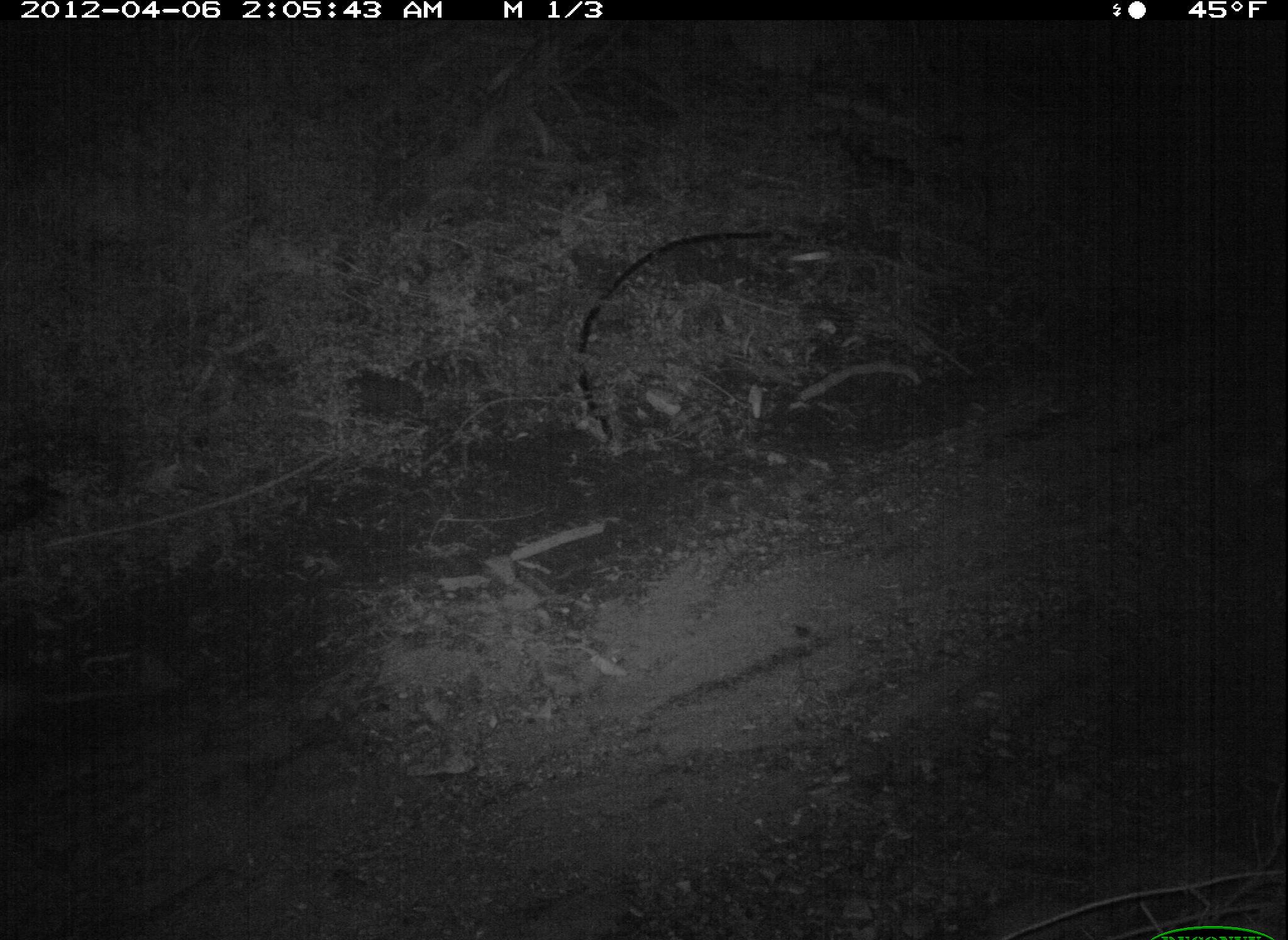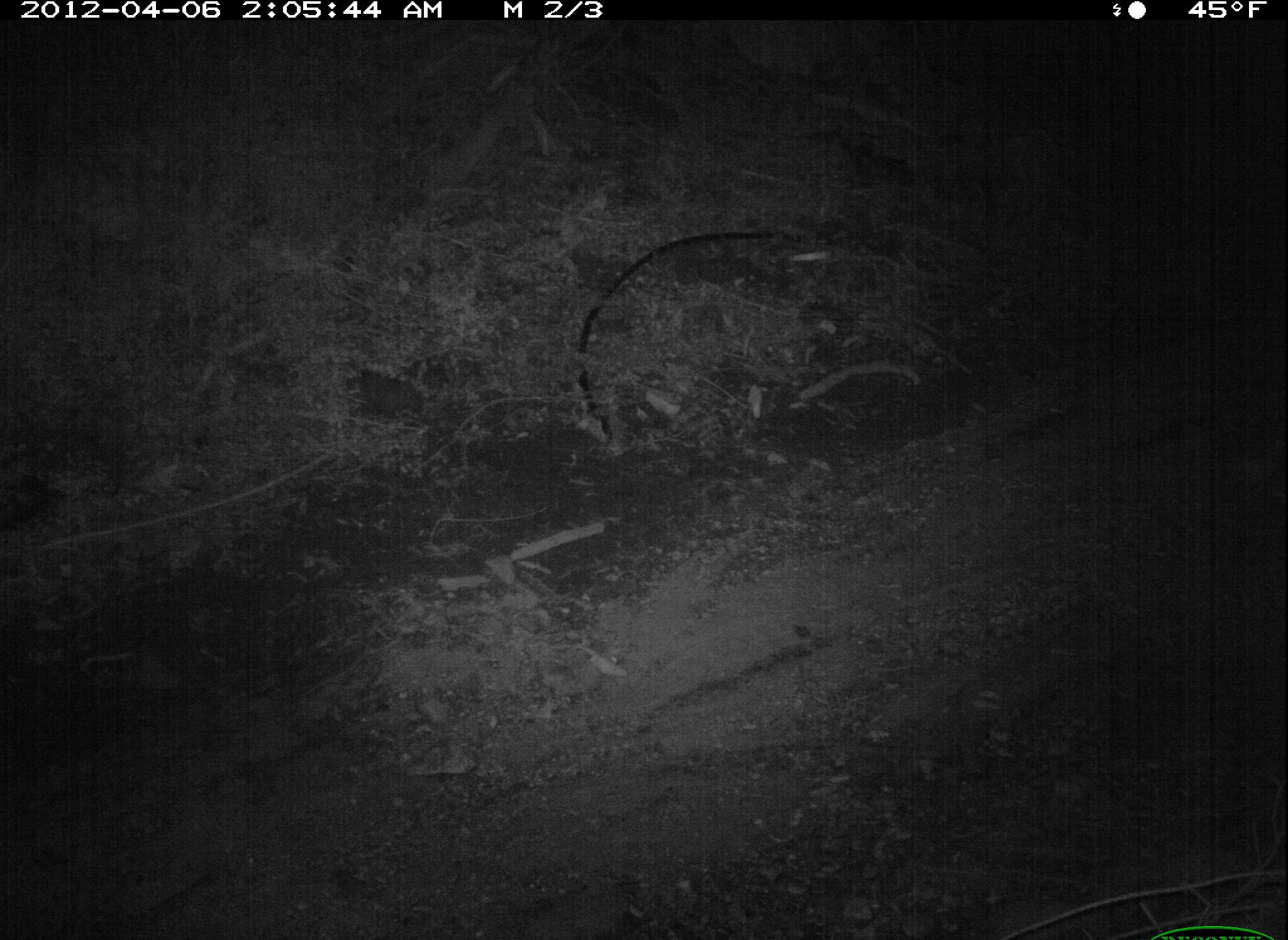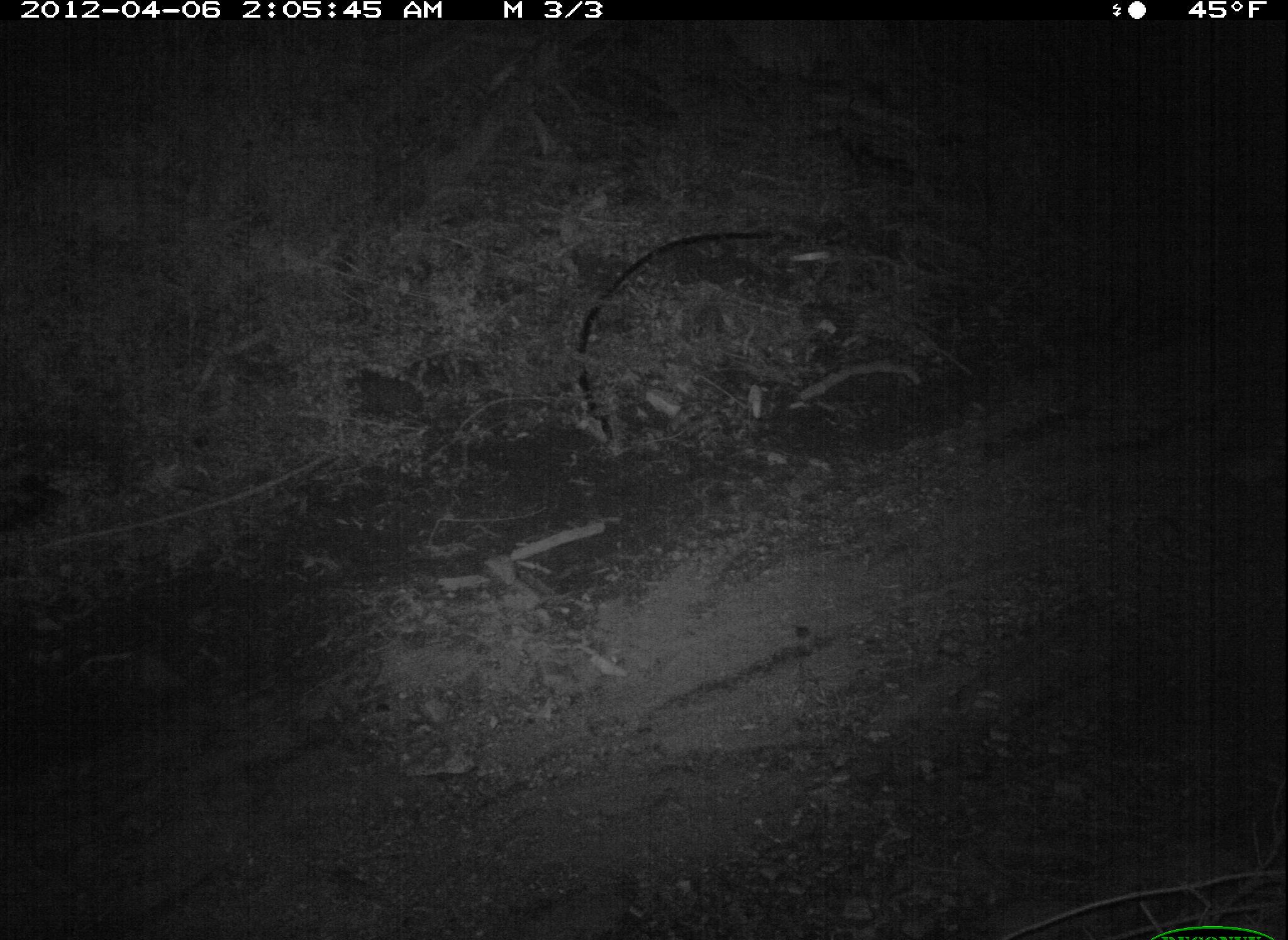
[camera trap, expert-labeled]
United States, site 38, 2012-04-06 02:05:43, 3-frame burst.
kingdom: Animalia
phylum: Chordata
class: Mammalia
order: Didelphimorphia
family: Didelphidae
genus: Didelphis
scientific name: Didelphis virginiana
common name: virginia opossum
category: opossum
Opossum (virginia opossum) (Didelphis virginiana).